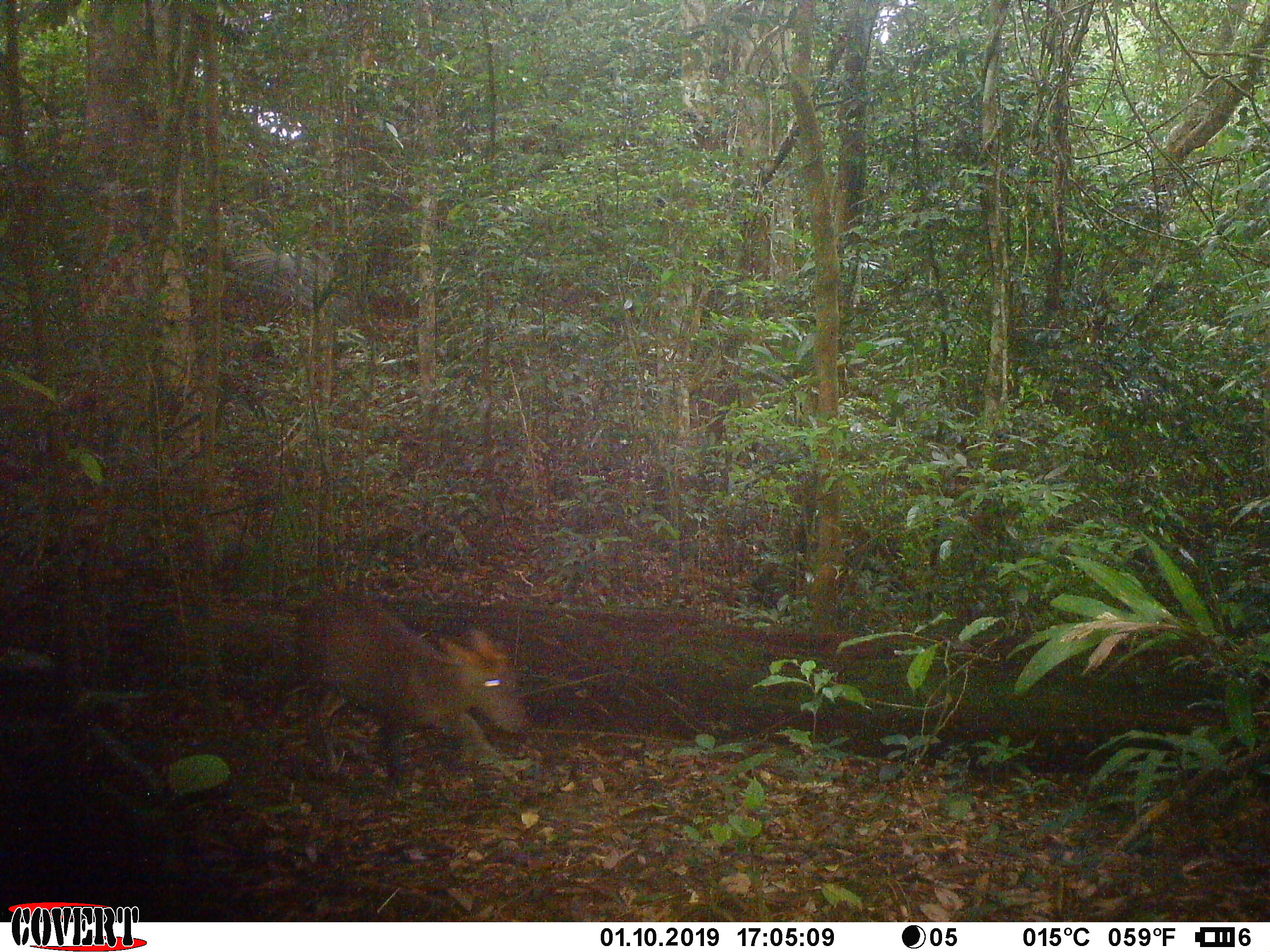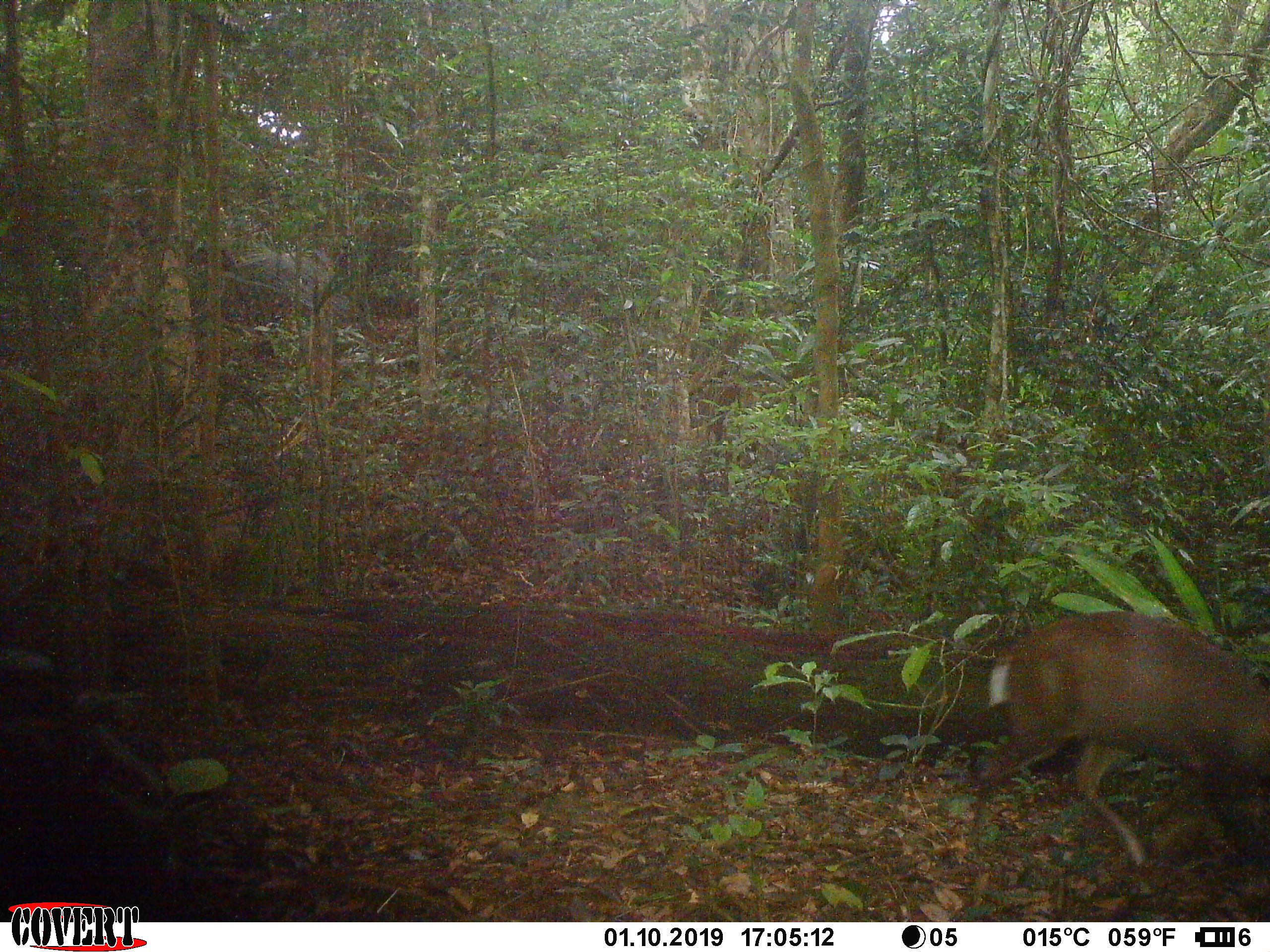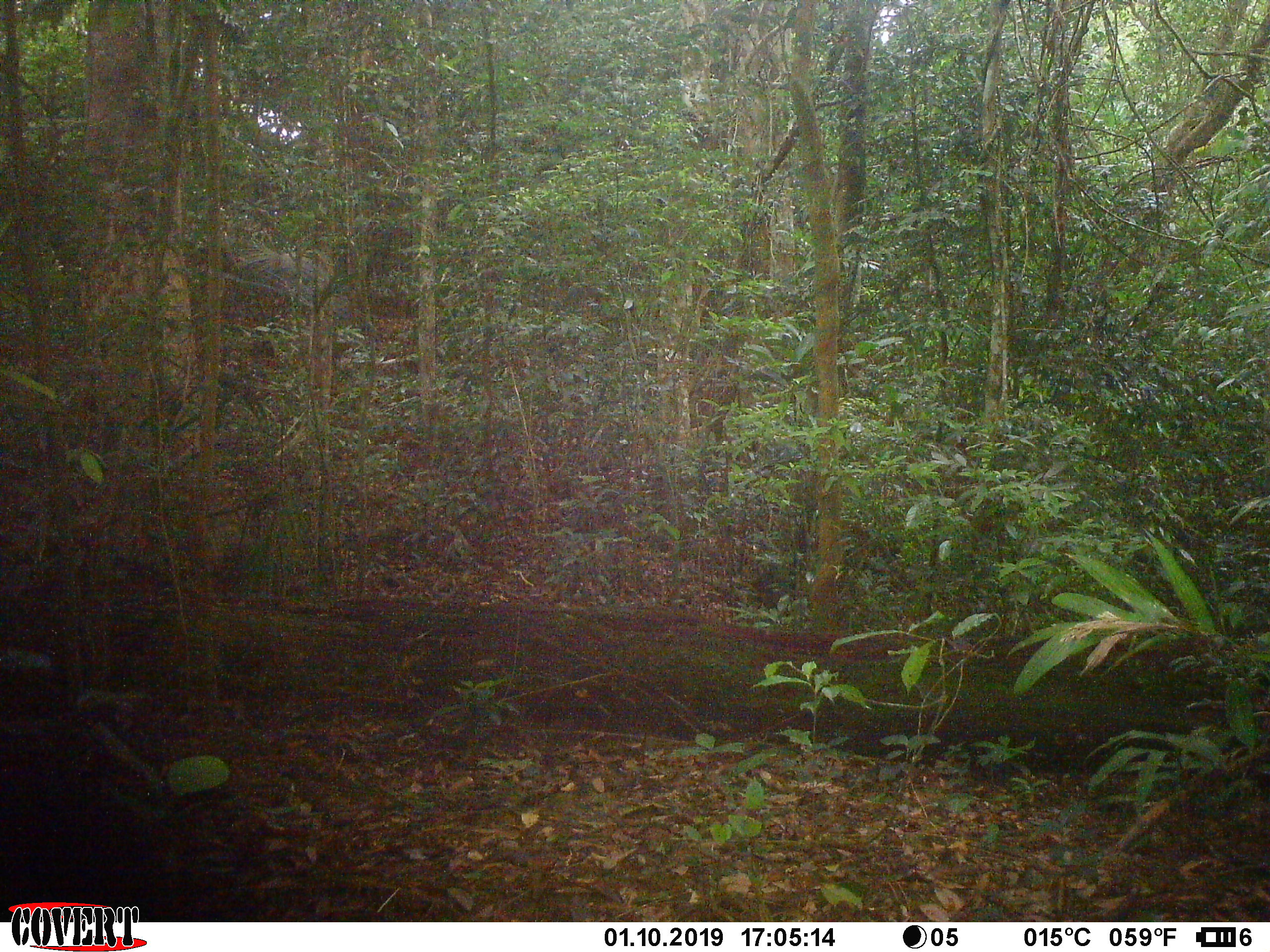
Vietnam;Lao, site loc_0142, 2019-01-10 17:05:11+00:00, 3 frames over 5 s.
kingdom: Animalia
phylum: Chordata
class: Mammalia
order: Artiodactyla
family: Cervidae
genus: Muntiacus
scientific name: Muntiacus rooseveltorum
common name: roosevelt's muntjac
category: roosevelts muntjac group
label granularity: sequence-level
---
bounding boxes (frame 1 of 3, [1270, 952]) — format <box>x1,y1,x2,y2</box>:
roosevelts muntjac group: <box>301,587,528,788</box>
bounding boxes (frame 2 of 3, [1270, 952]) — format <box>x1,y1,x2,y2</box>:
roosevelts muntjac group: <box>972,610,1270,868</box>